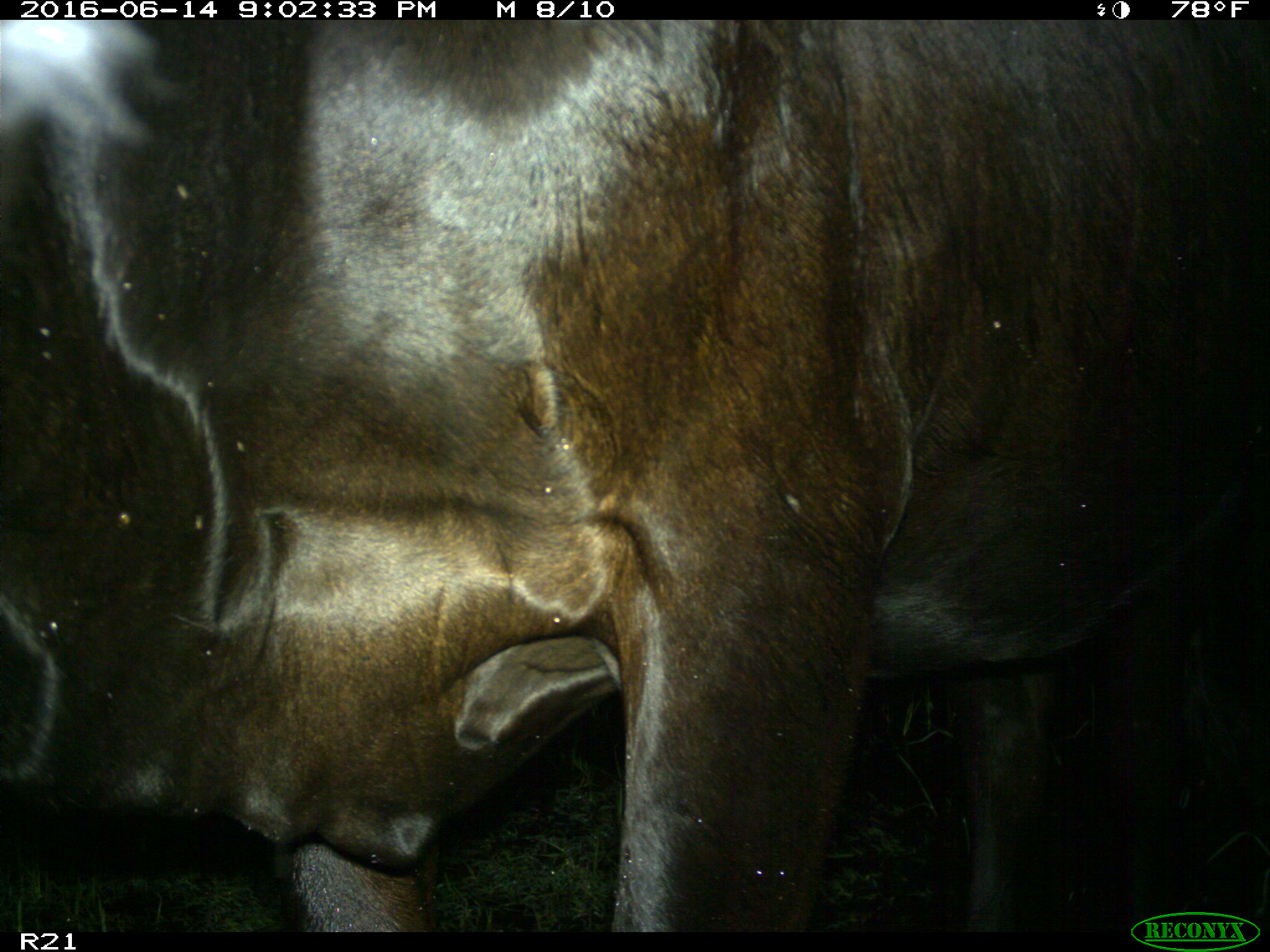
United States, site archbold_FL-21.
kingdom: Animalia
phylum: Chordata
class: Mammalia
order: Artiodactyla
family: Bovidae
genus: Bos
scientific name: Bos taurus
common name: domestic cow